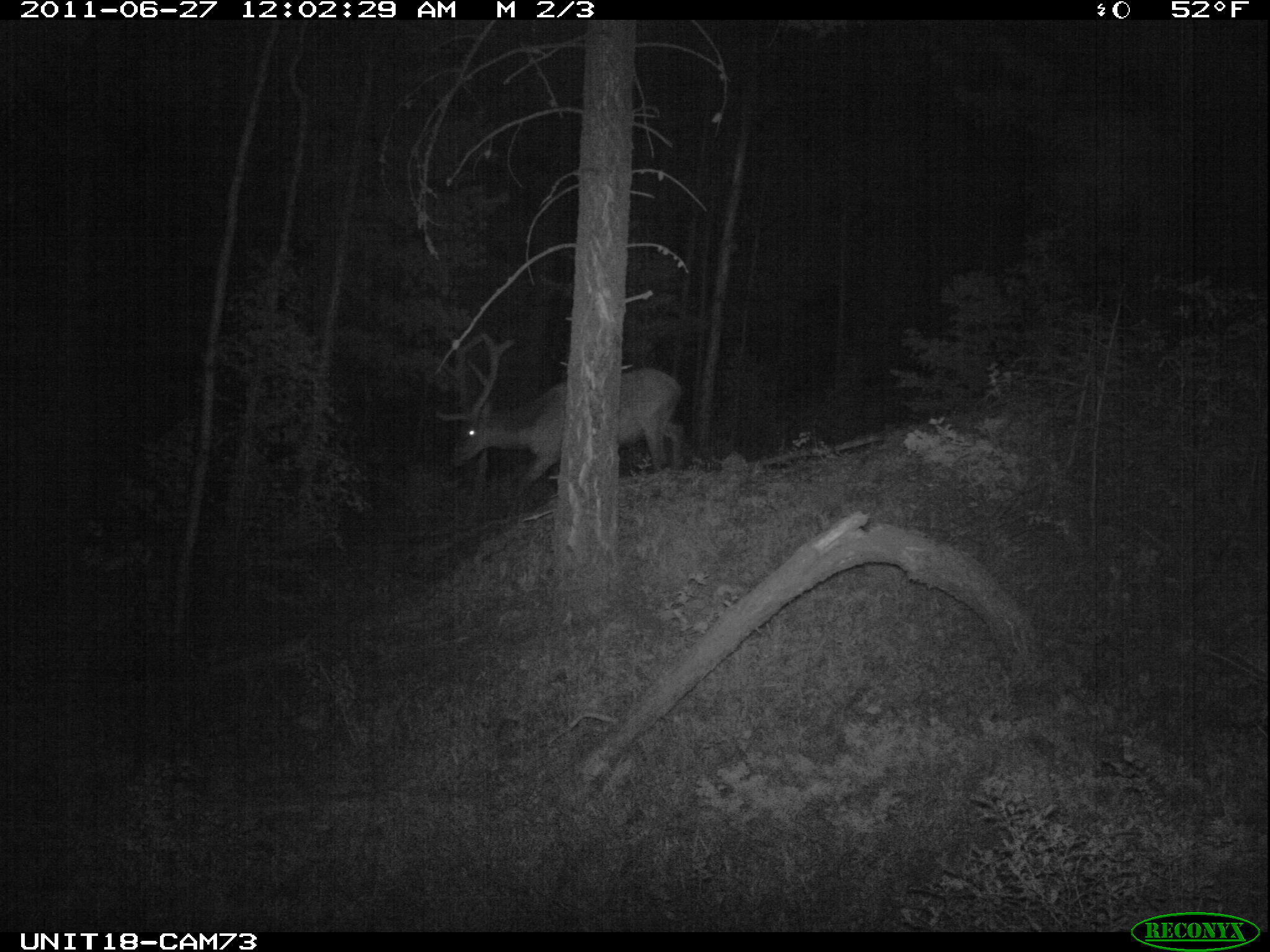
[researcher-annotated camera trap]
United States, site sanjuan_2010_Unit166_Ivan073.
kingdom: Animalia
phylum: Chordata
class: Mammalia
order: Artiodactyla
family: Cervidae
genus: Cervus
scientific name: Cervus elaphus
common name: red deer